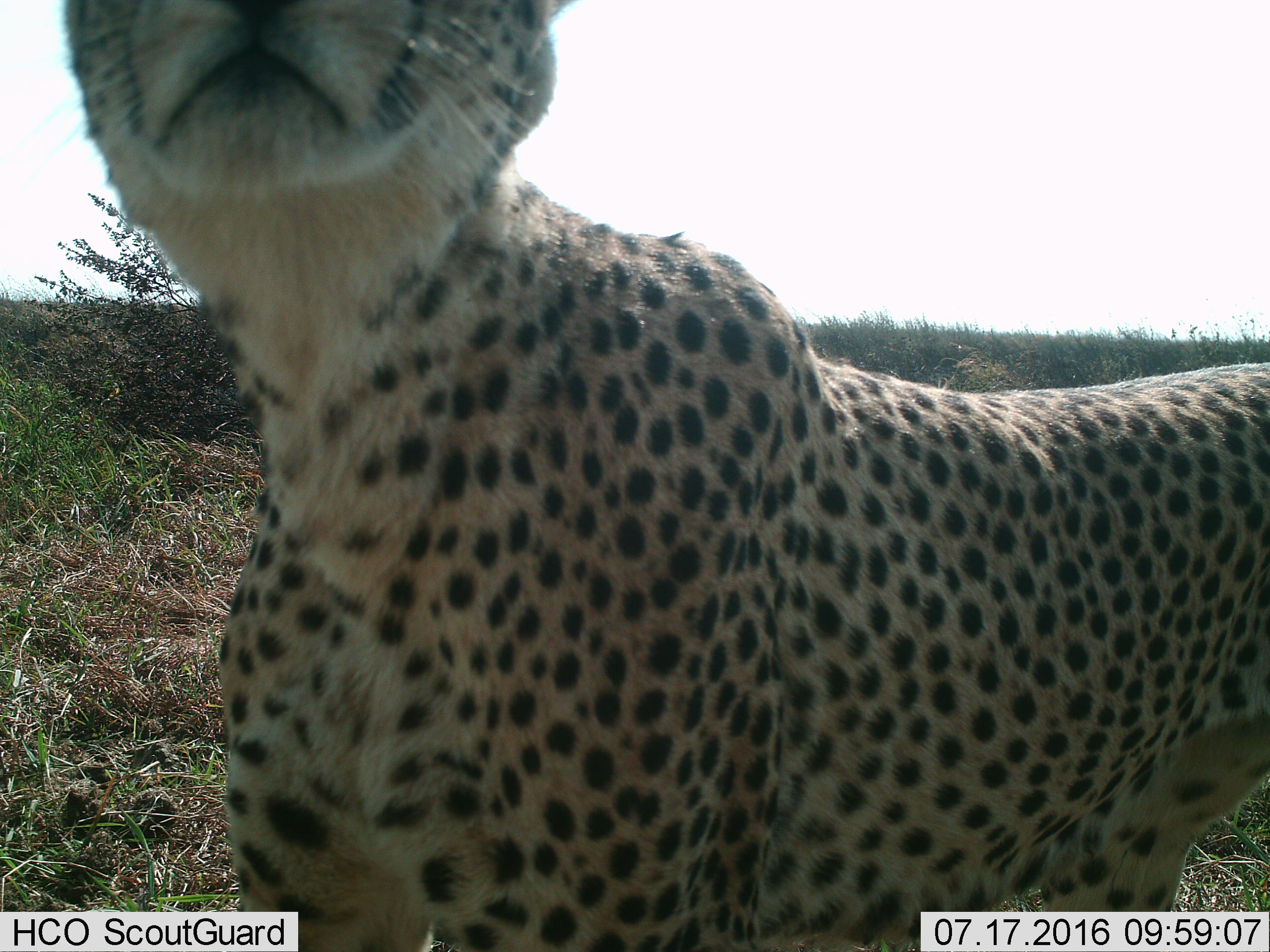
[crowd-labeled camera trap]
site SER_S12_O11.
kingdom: Animalia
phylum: Chordata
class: Mammalia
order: Carnivora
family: Felidae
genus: Acinonyx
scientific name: Acinonyx jubatus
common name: cheetah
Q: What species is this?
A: Cheetah (Acinonyx jubatus).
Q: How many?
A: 1.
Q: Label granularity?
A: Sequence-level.